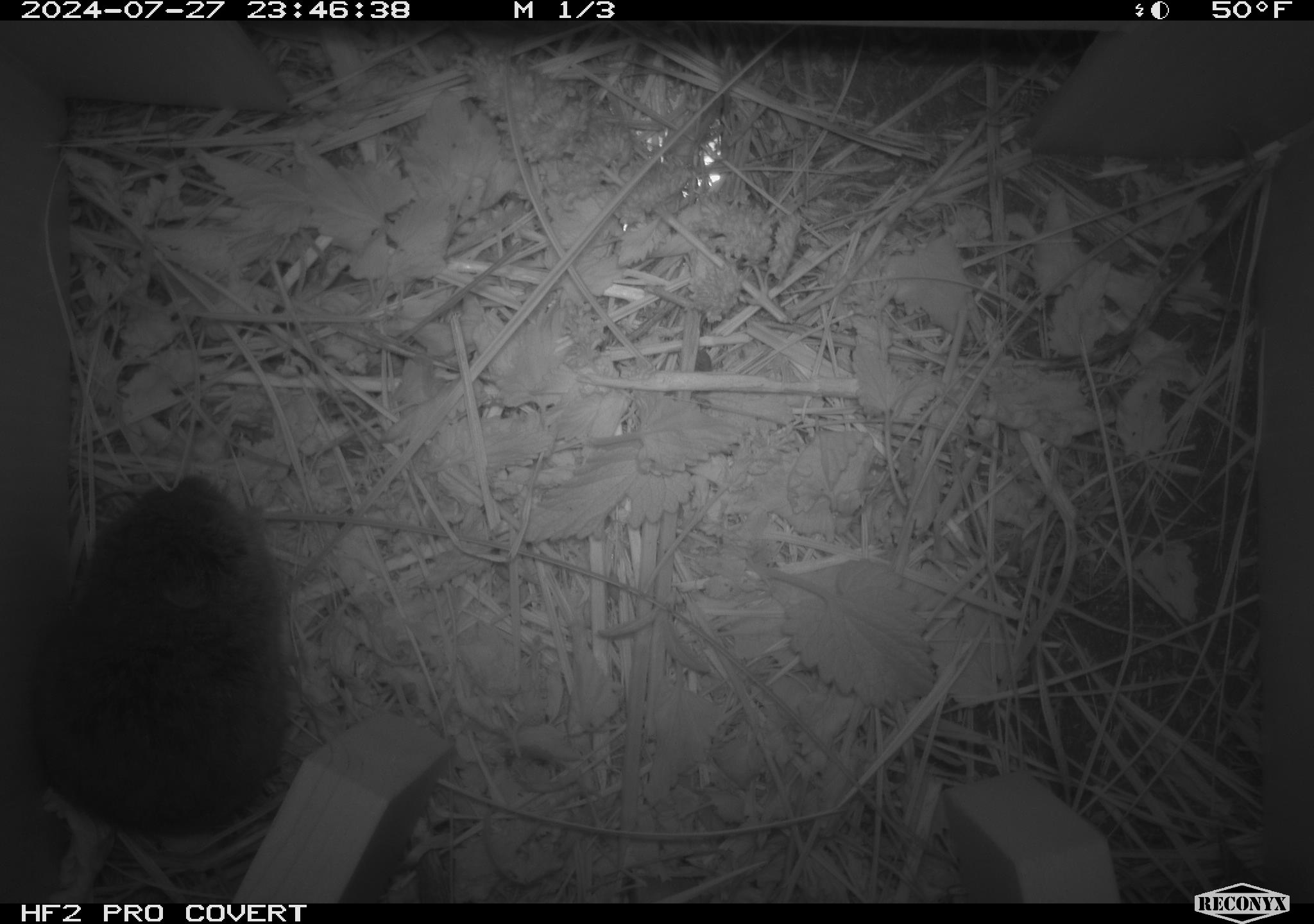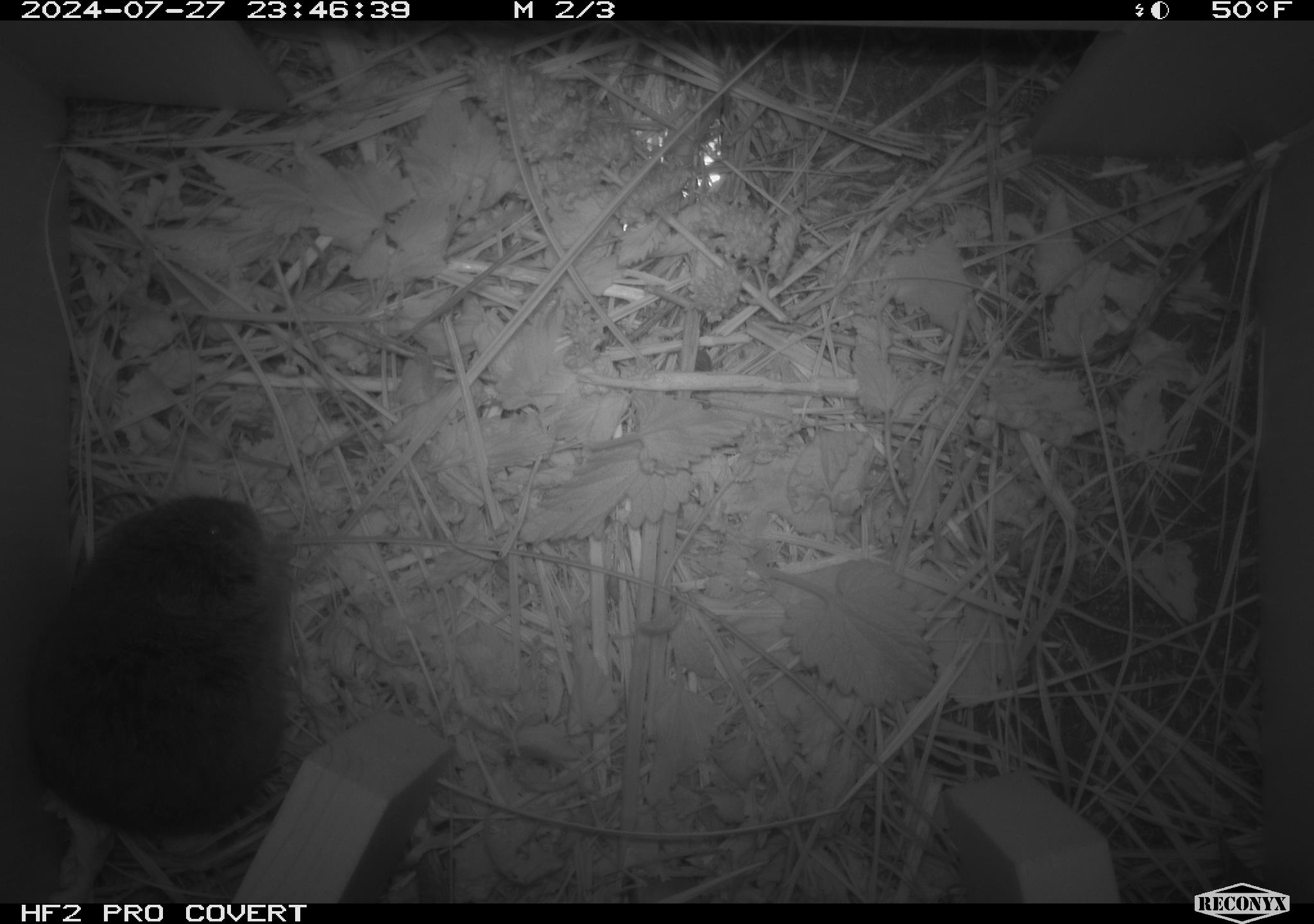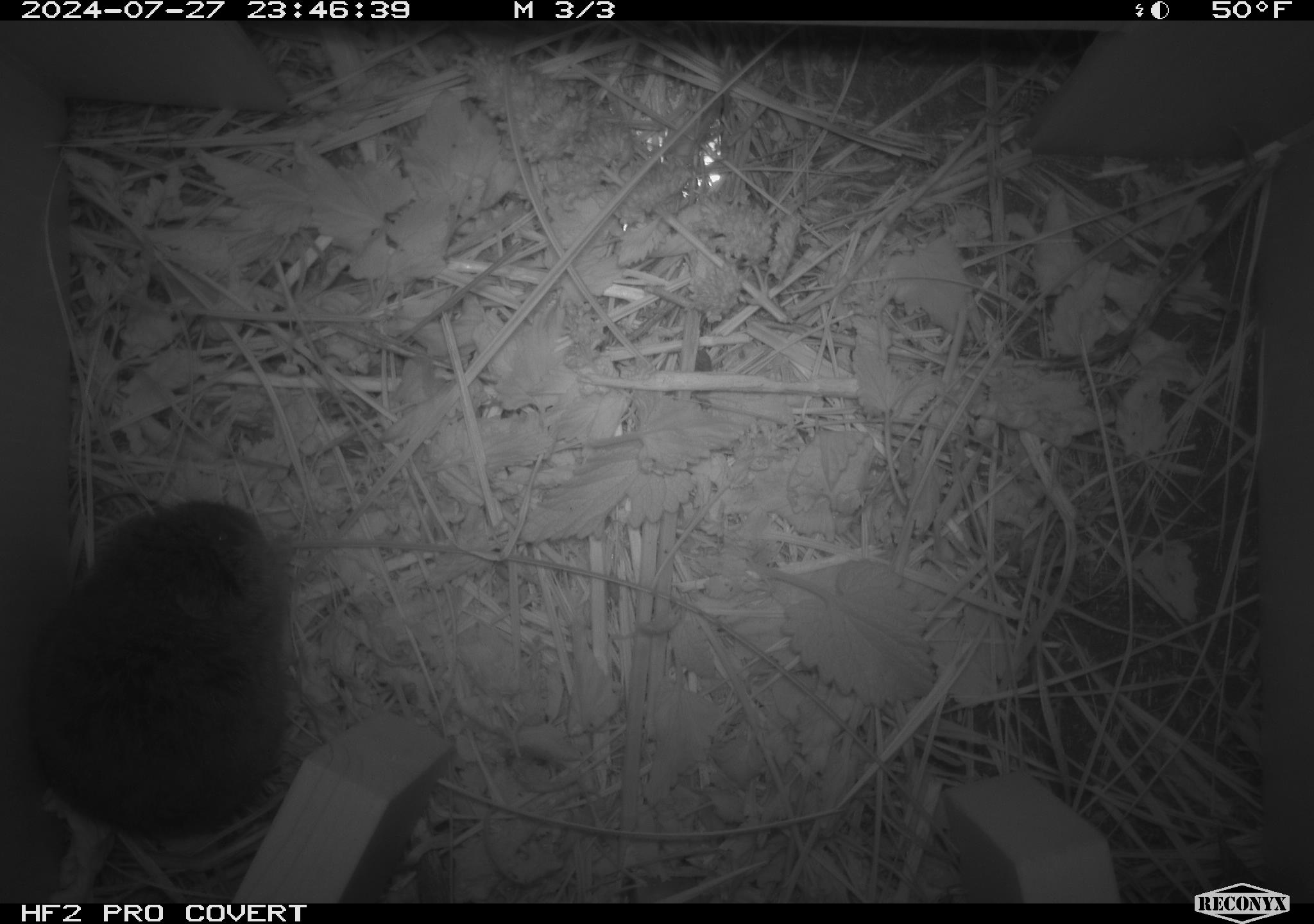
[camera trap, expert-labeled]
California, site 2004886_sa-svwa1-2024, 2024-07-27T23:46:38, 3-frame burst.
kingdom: Animalia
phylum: Chordata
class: Mammalia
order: Rodentia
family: Cricetidae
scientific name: Arvicolinae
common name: voles, lemmings, and muskrats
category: arvicolinae subfamily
Arvicolinae subfamily (voles, lemmings, and muskrats) (Arvicolinae).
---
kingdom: Animalia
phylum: Arthropoda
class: Malacostraca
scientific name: Malacostraca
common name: amphipods, crabs, isopods, krill, lobsters and shrimps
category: malacostracan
Malacostracan (amphipods, crabs, isopods, krill, lobsters and shrimps) (Malacostraca).